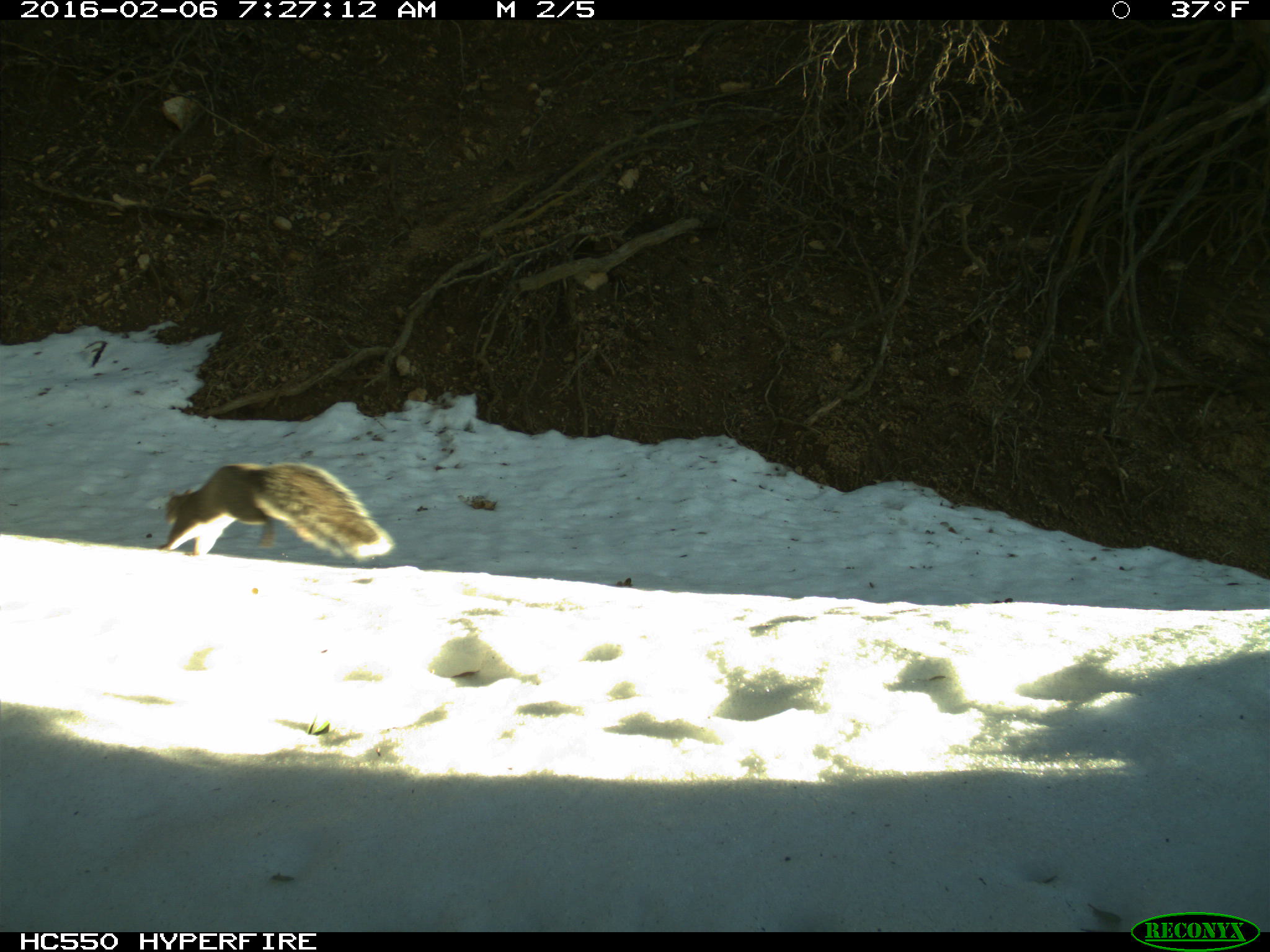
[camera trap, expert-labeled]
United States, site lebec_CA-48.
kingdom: Animalia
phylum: Chordata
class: Mammalia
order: Rodentia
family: Sciuridae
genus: Sciurus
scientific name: Sciurus carolinensis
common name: eastern gray squirrel